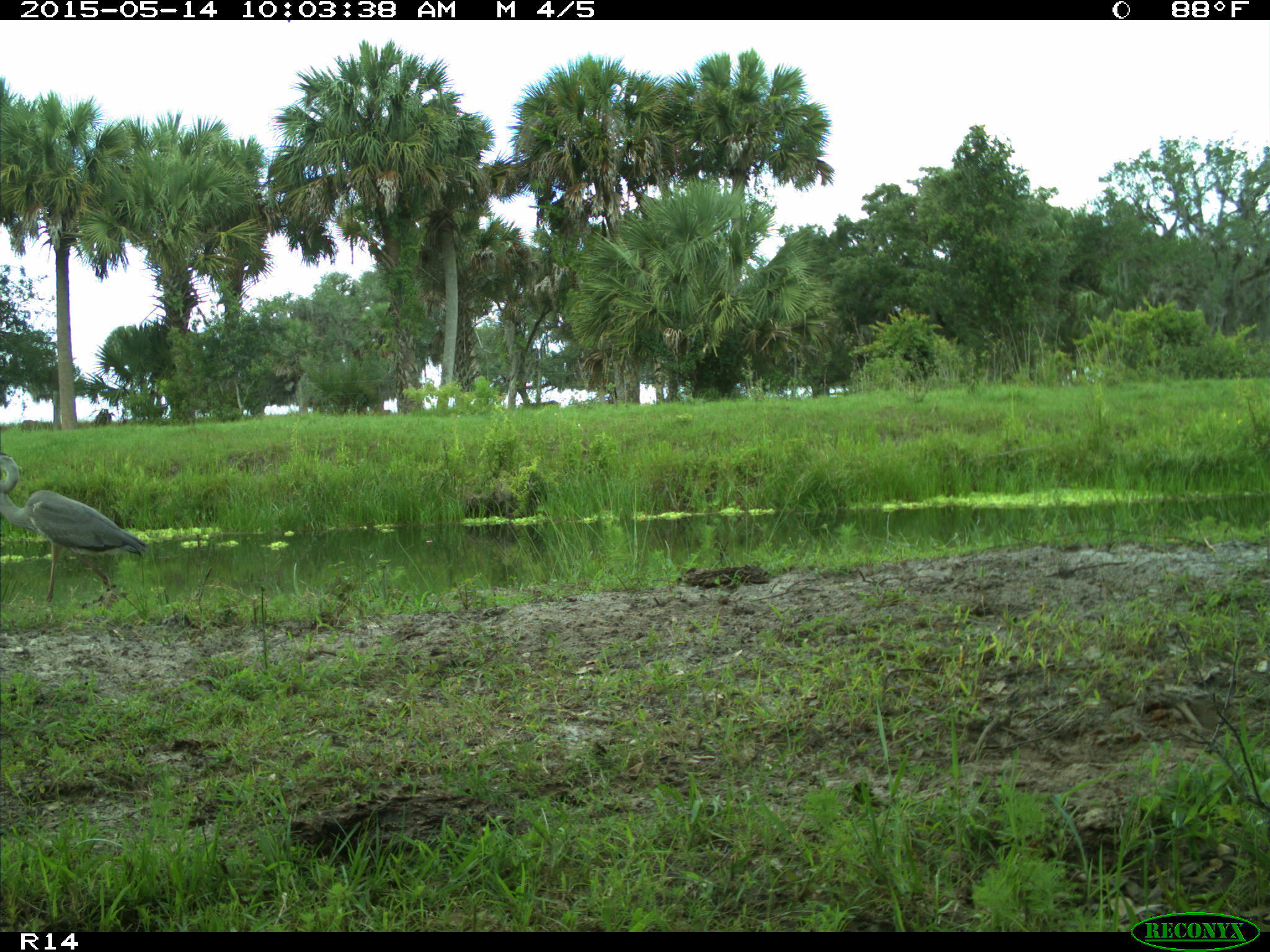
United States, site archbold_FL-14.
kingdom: Animalia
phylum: Chordata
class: Aves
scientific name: Aves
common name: birds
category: unidentified bird